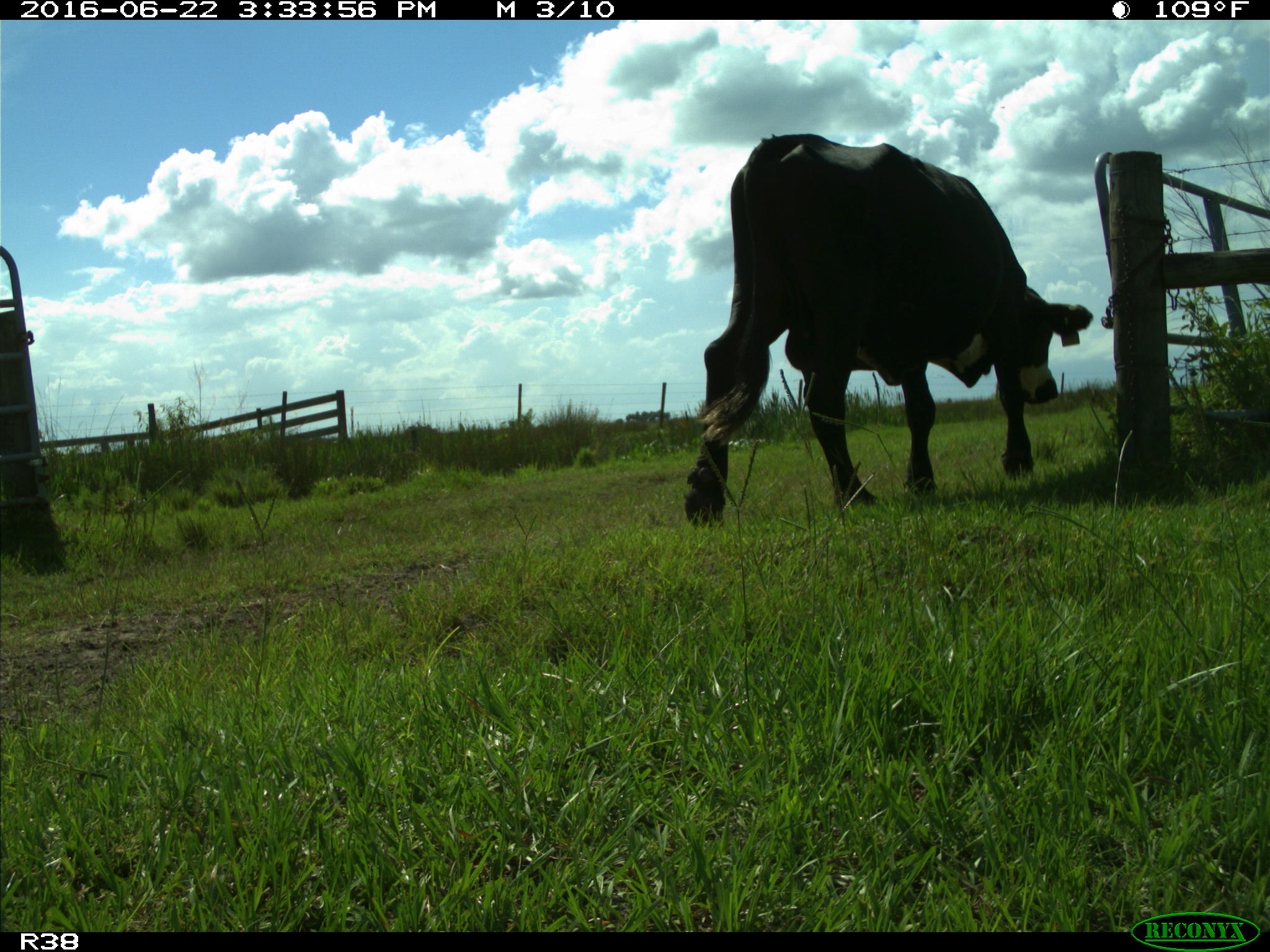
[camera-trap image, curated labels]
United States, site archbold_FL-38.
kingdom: Animalia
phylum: Chordata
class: Mammalia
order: Artiodactyla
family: Bovidae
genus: Bos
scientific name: Bos taurus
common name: domestic cow